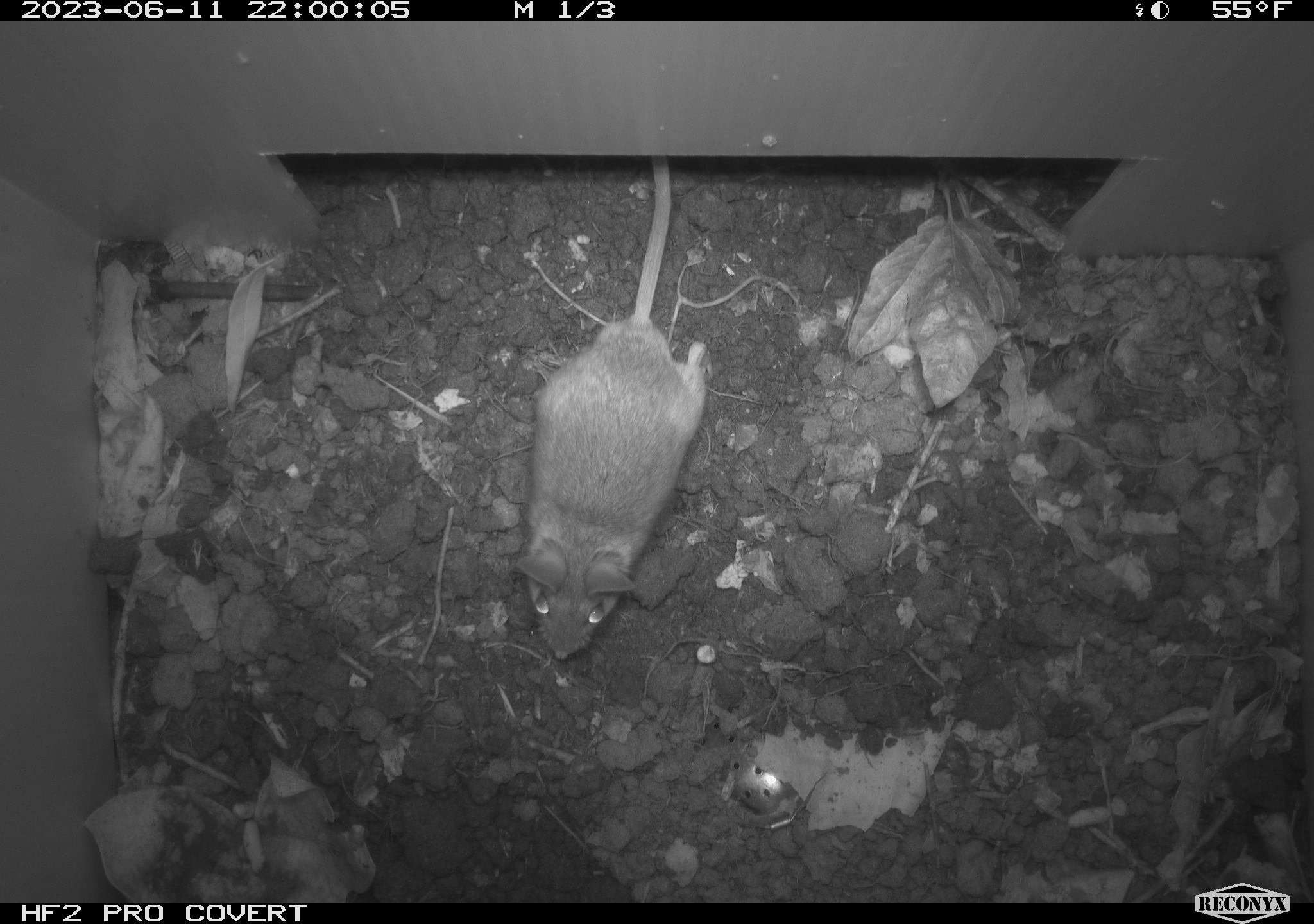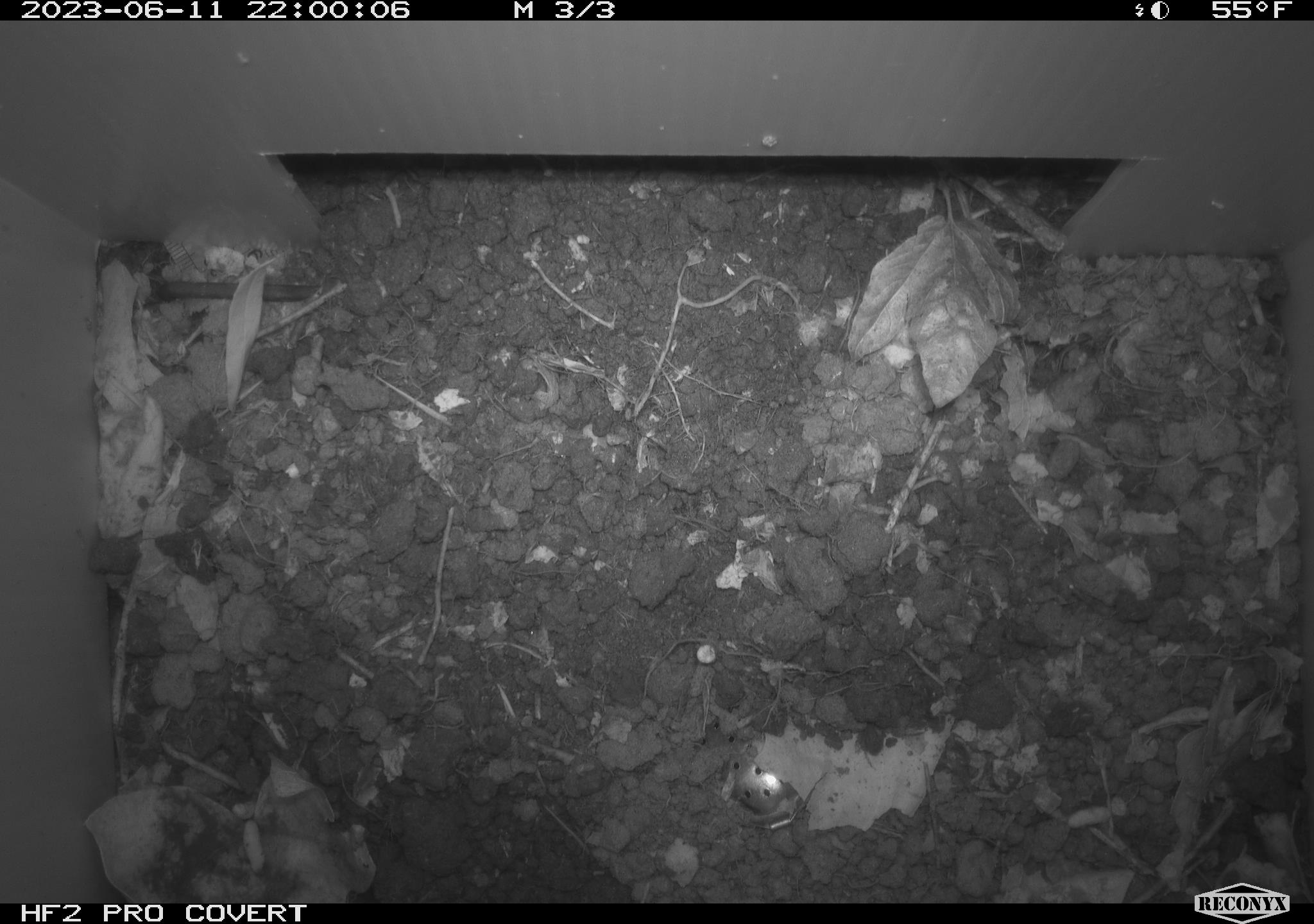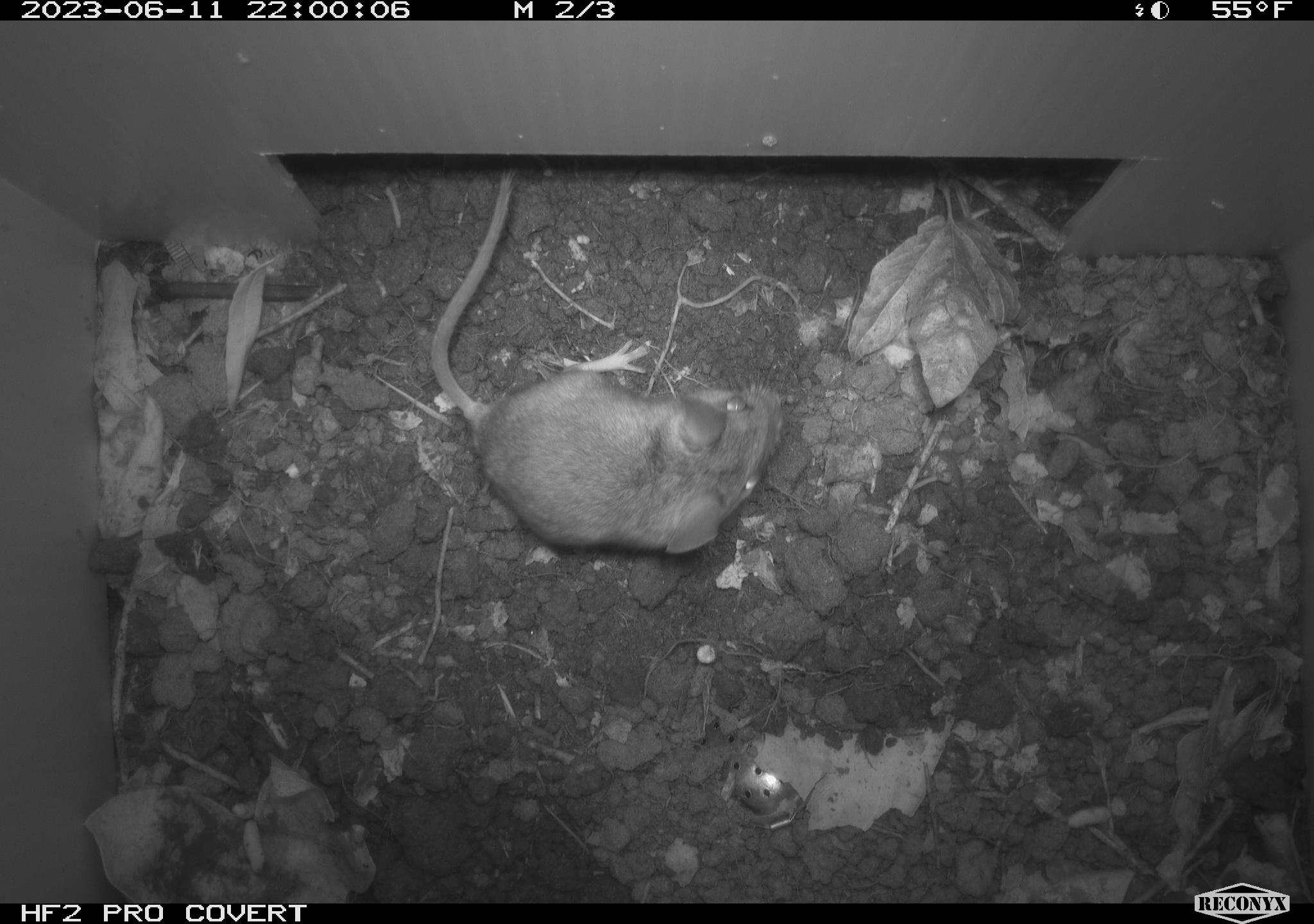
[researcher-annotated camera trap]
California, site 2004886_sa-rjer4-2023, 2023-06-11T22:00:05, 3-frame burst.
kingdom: Animalia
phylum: Chordata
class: Mammalia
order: Rodentia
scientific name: Rodentia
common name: mouse species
Mouse species (Rodentia).